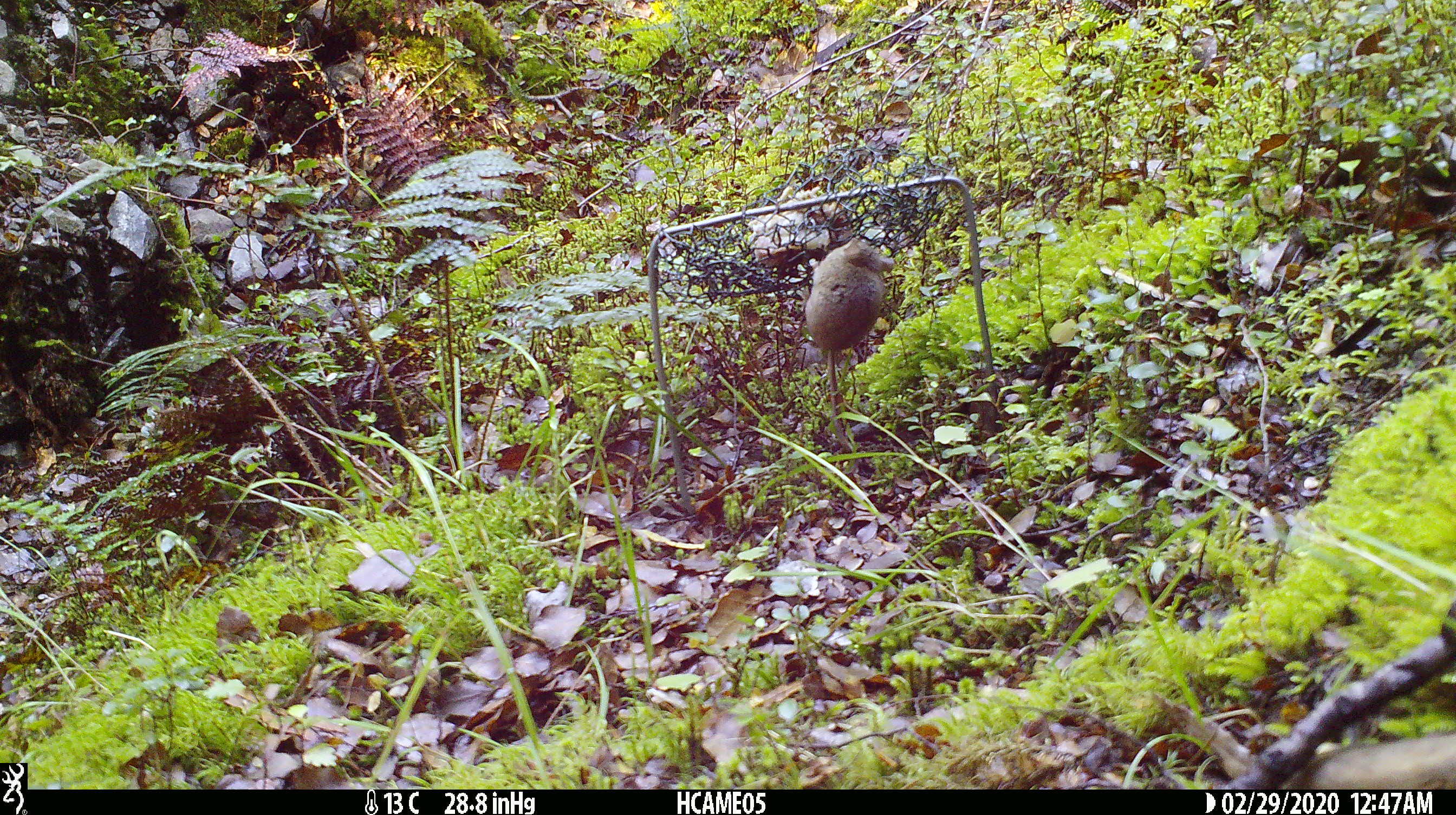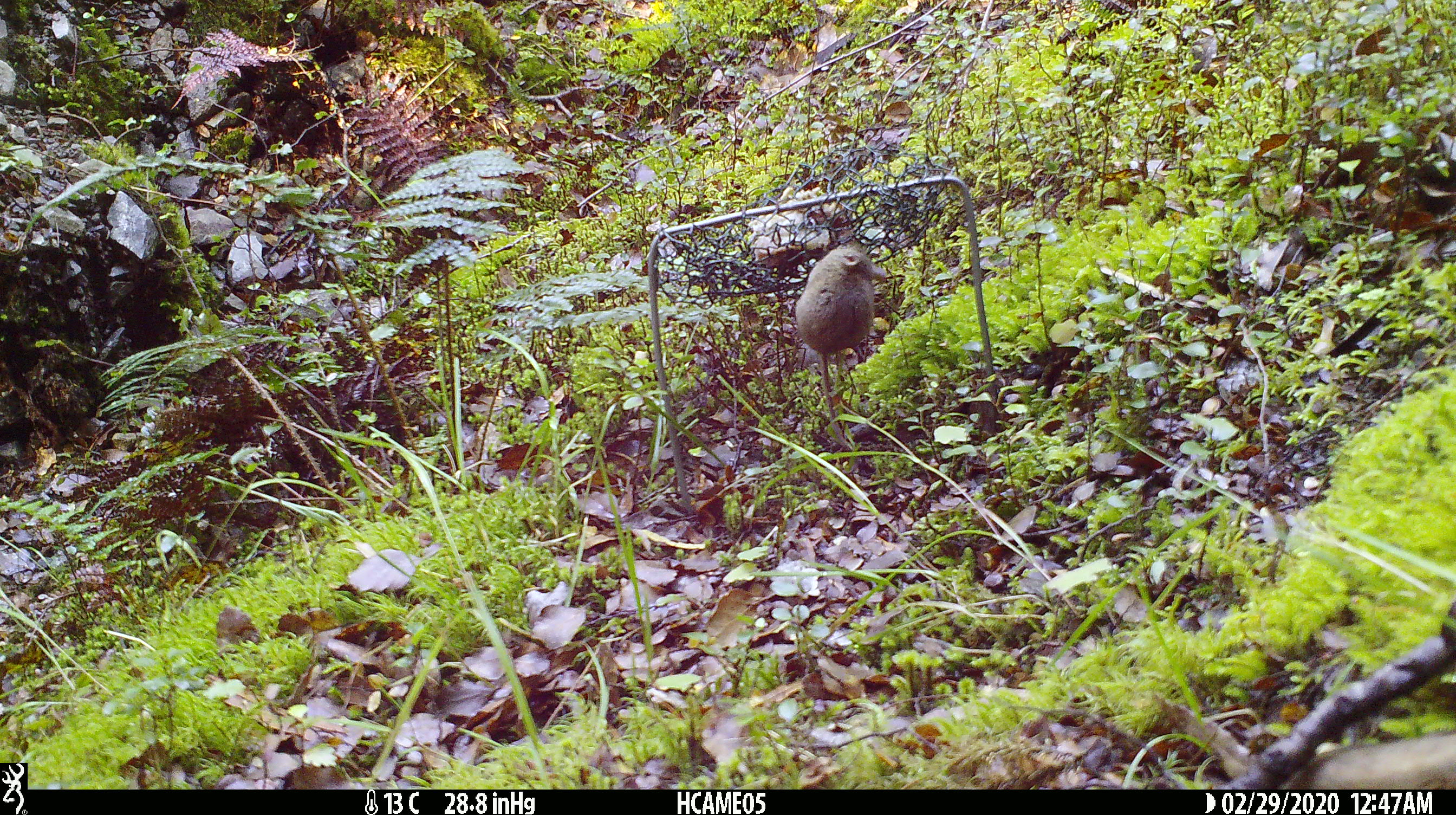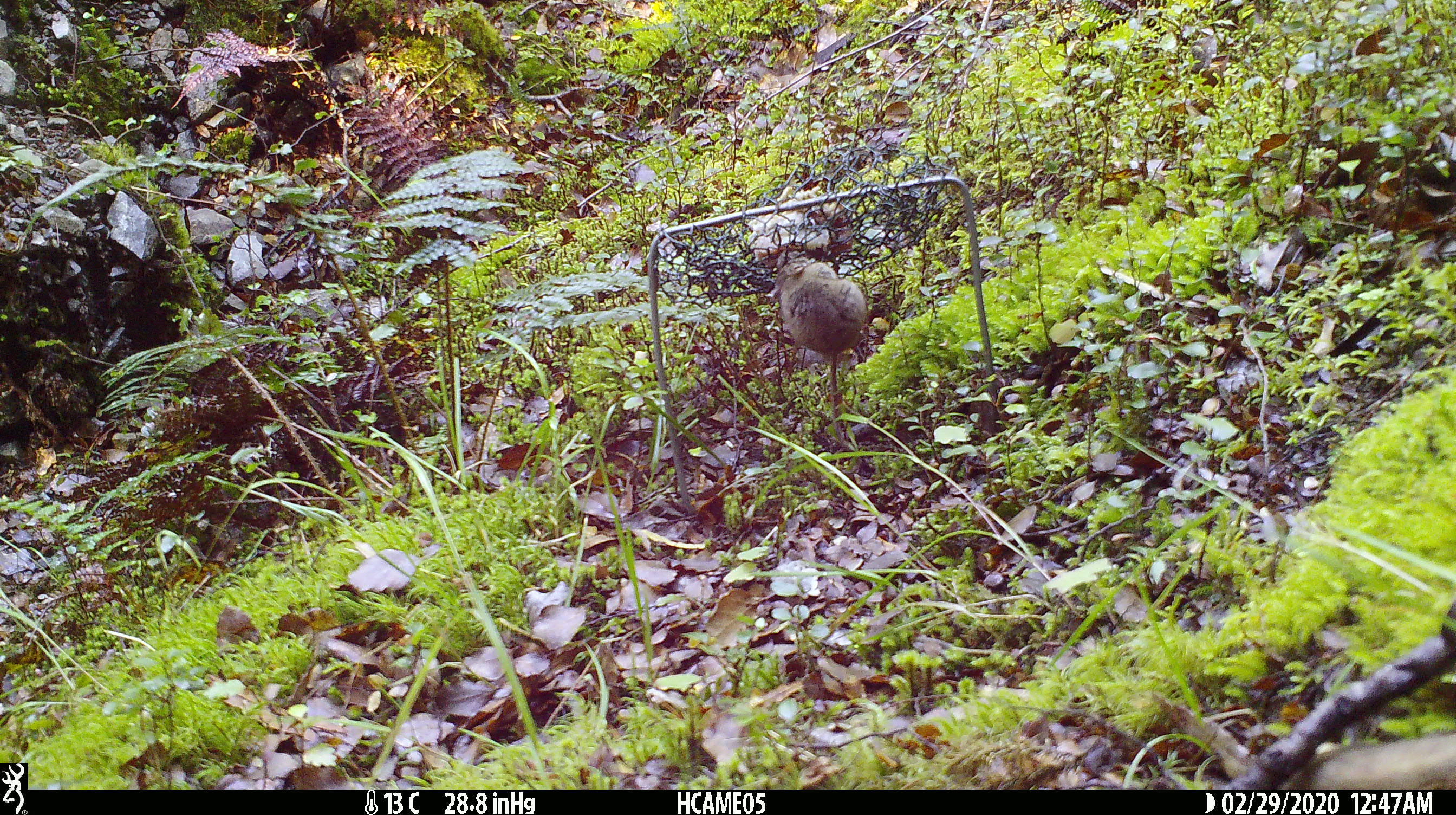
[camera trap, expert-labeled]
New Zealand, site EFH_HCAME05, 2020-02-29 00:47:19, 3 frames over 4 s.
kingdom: Animalia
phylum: Chordata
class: Mammalia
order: Rodentia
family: Muridae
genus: Mus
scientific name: Mus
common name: mouse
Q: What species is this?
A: Mouse (Mus).